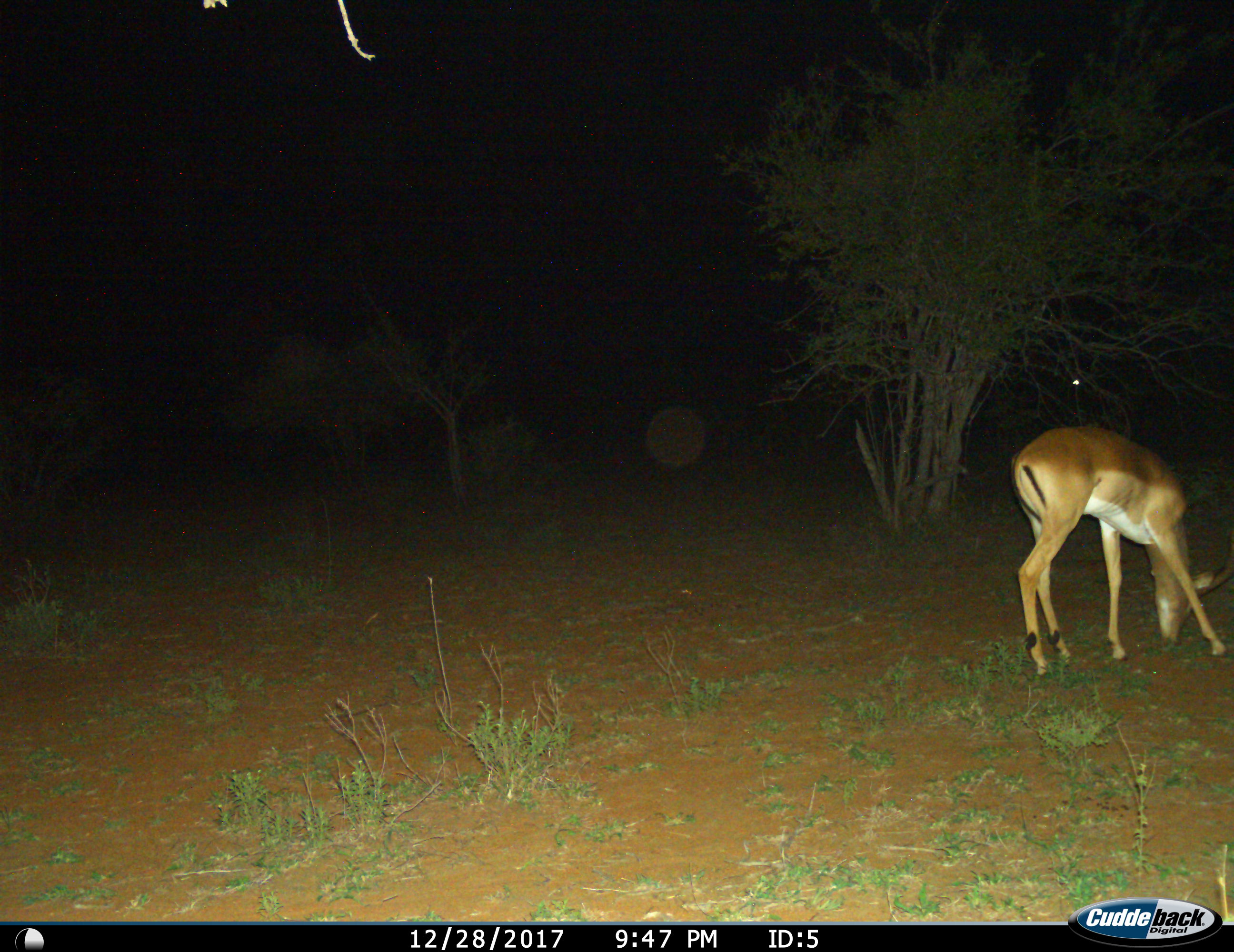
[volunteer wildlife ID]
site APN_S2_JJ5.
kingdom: Animalia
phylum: Chordata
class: Mammalia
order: Artiodactyla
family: Bovidae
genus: Aepyceros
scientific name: Aepyceros melampus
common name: impala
Impala (Aepyceros melampus), count 1. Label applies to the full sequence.